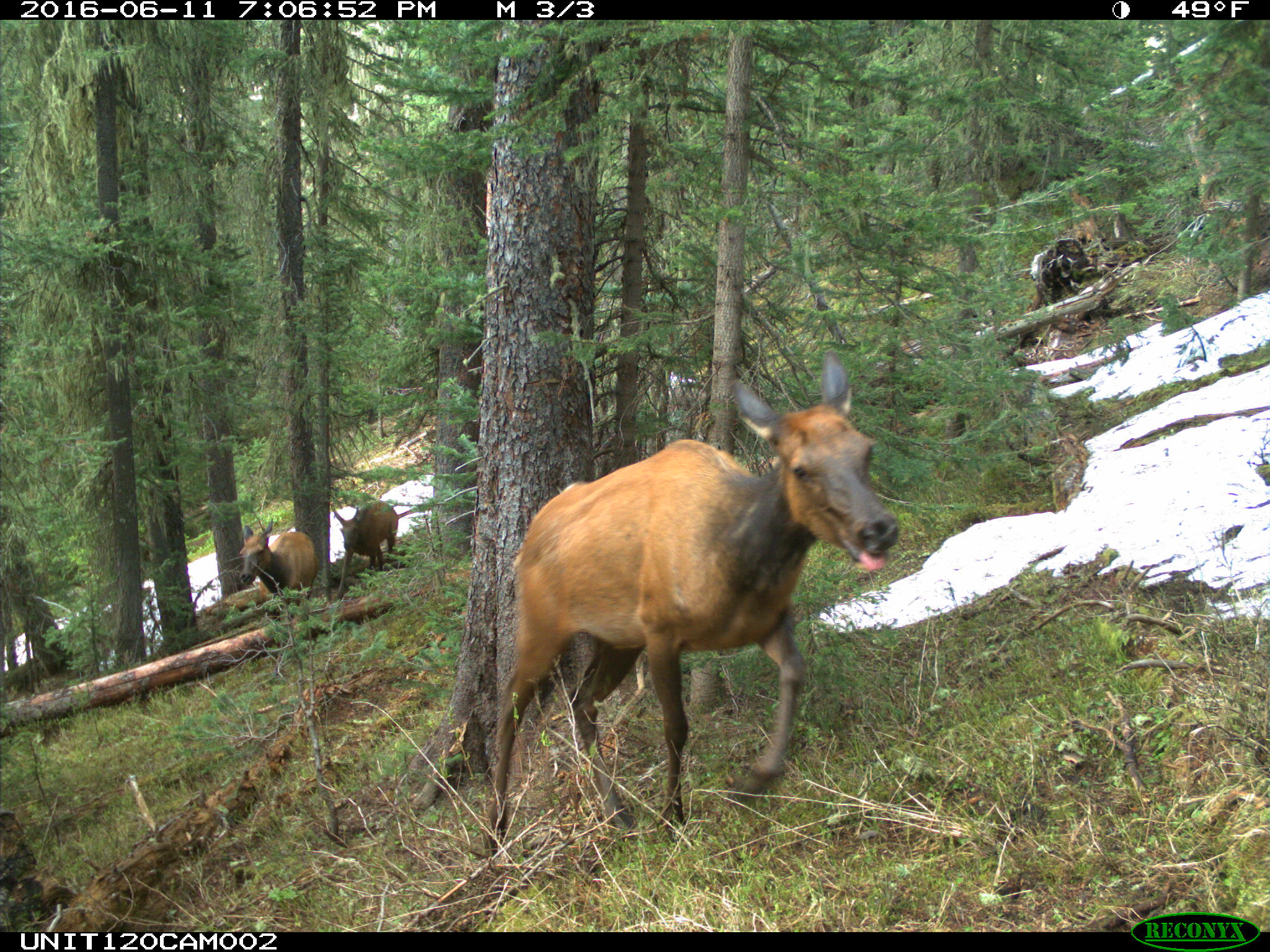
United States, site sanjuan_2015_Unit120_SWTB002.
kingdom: Animalia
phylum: Chordata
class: Mammalia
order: Artiodactyla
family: Cervidae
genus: Cervus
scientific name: Cervus elaphus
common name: red deer